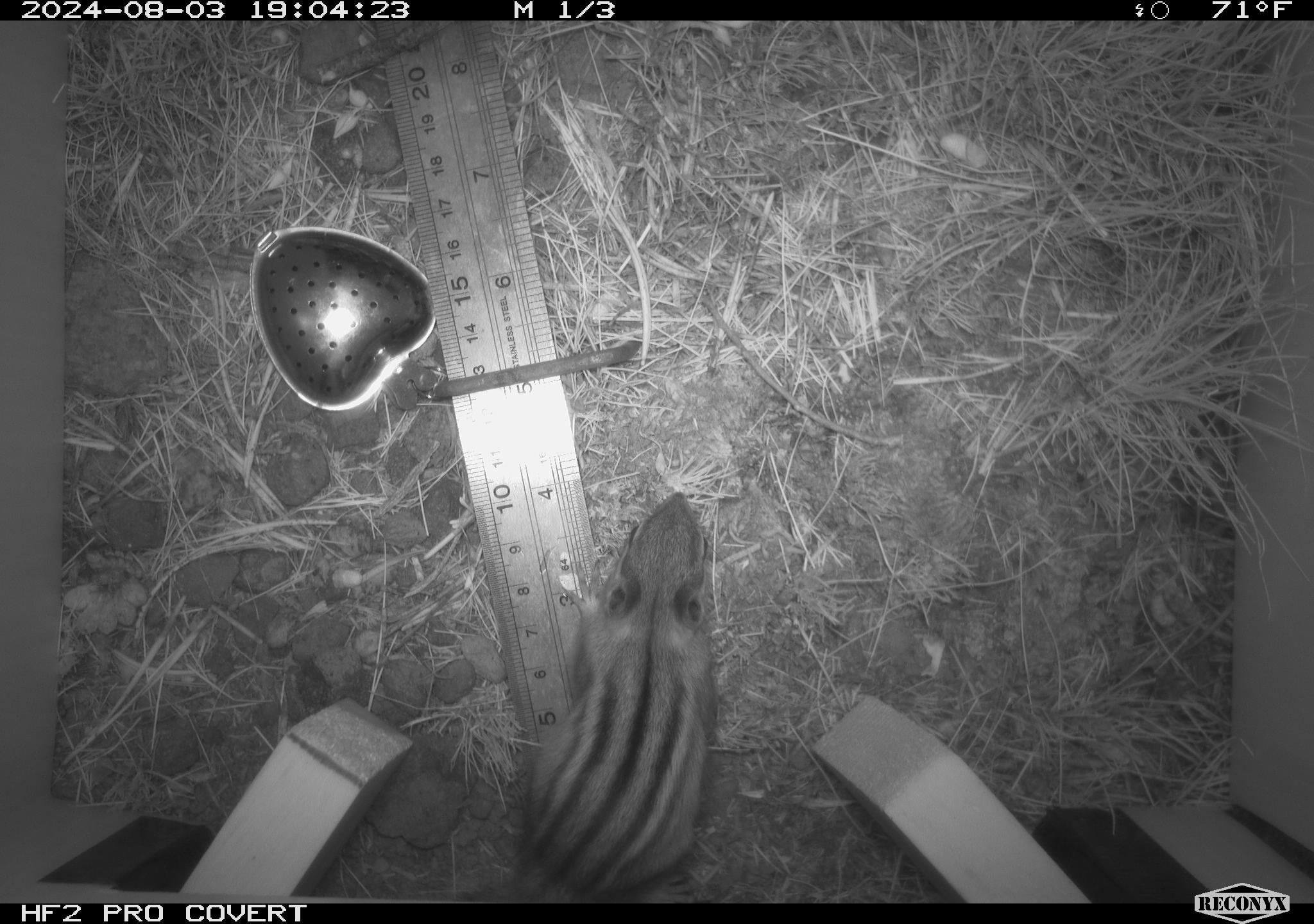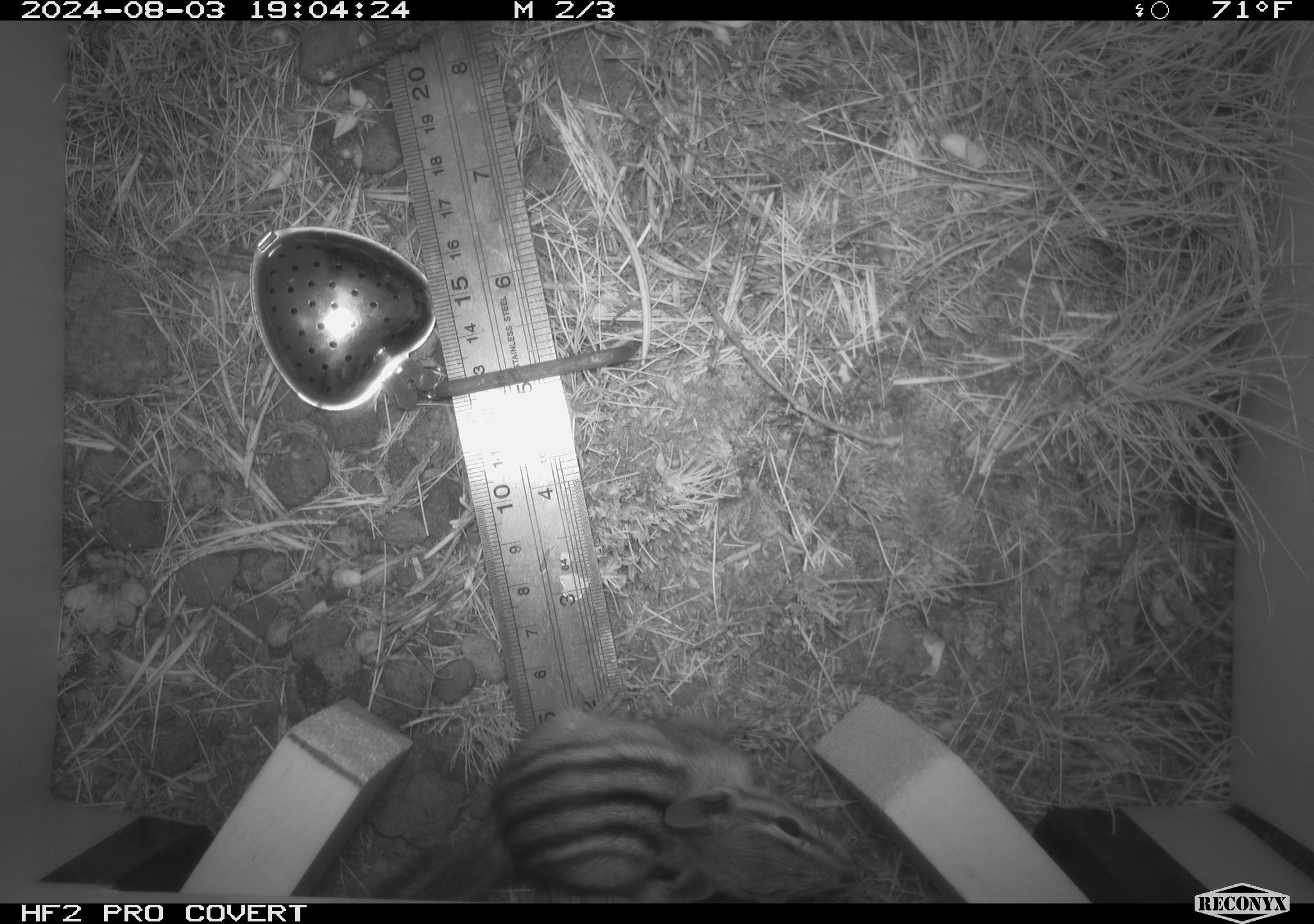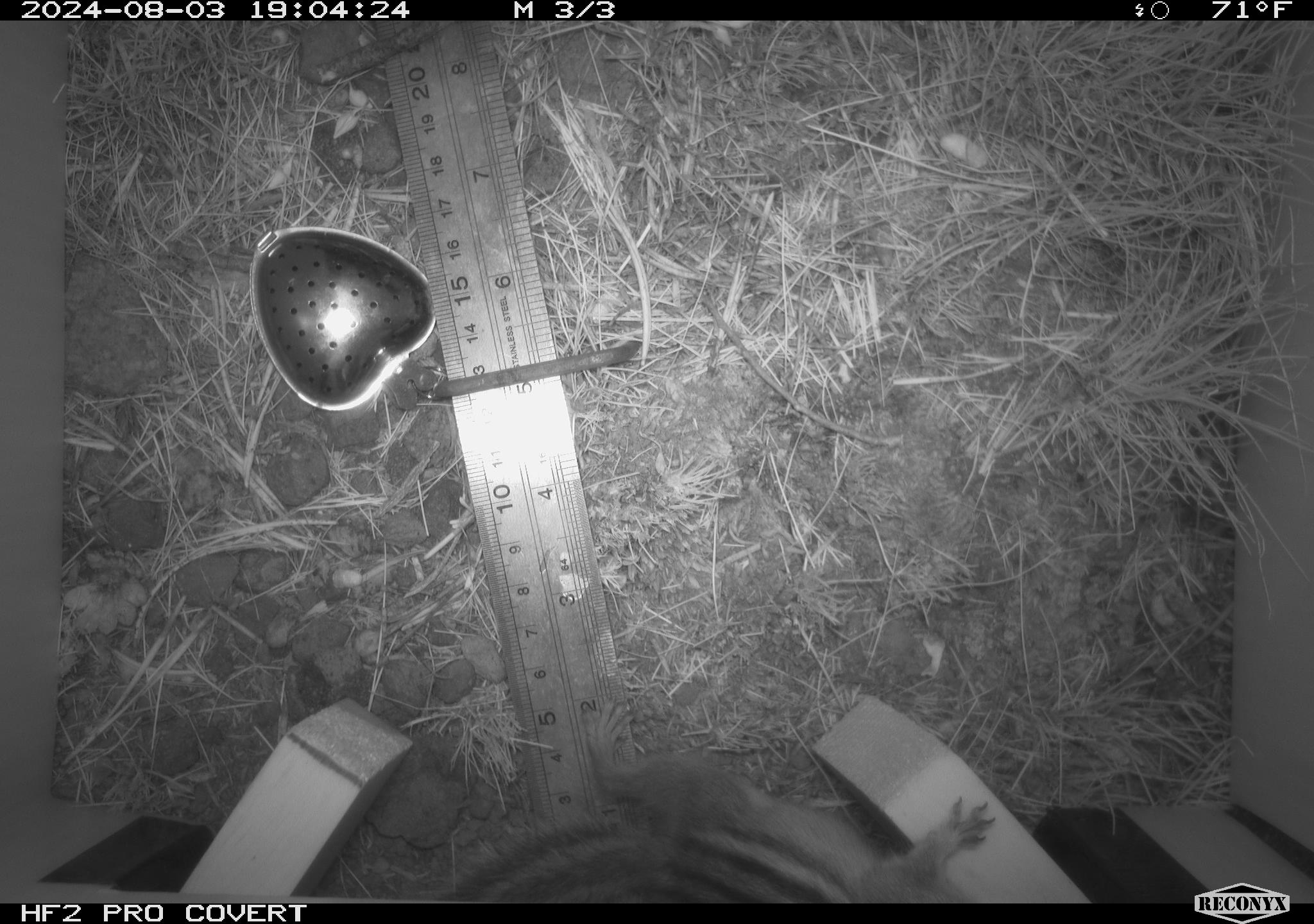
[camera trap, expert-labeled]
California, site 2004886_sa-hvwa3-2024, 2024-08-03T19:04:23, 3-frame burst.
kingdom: Animalia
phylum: Chordata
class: Mammalia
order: Rodentia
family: Sciuridae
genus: Neotamias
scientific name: Neotamias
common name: western chipmunks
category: neotamias species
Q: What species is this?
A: Neotamias species (western chipmunks) (Neotamias).